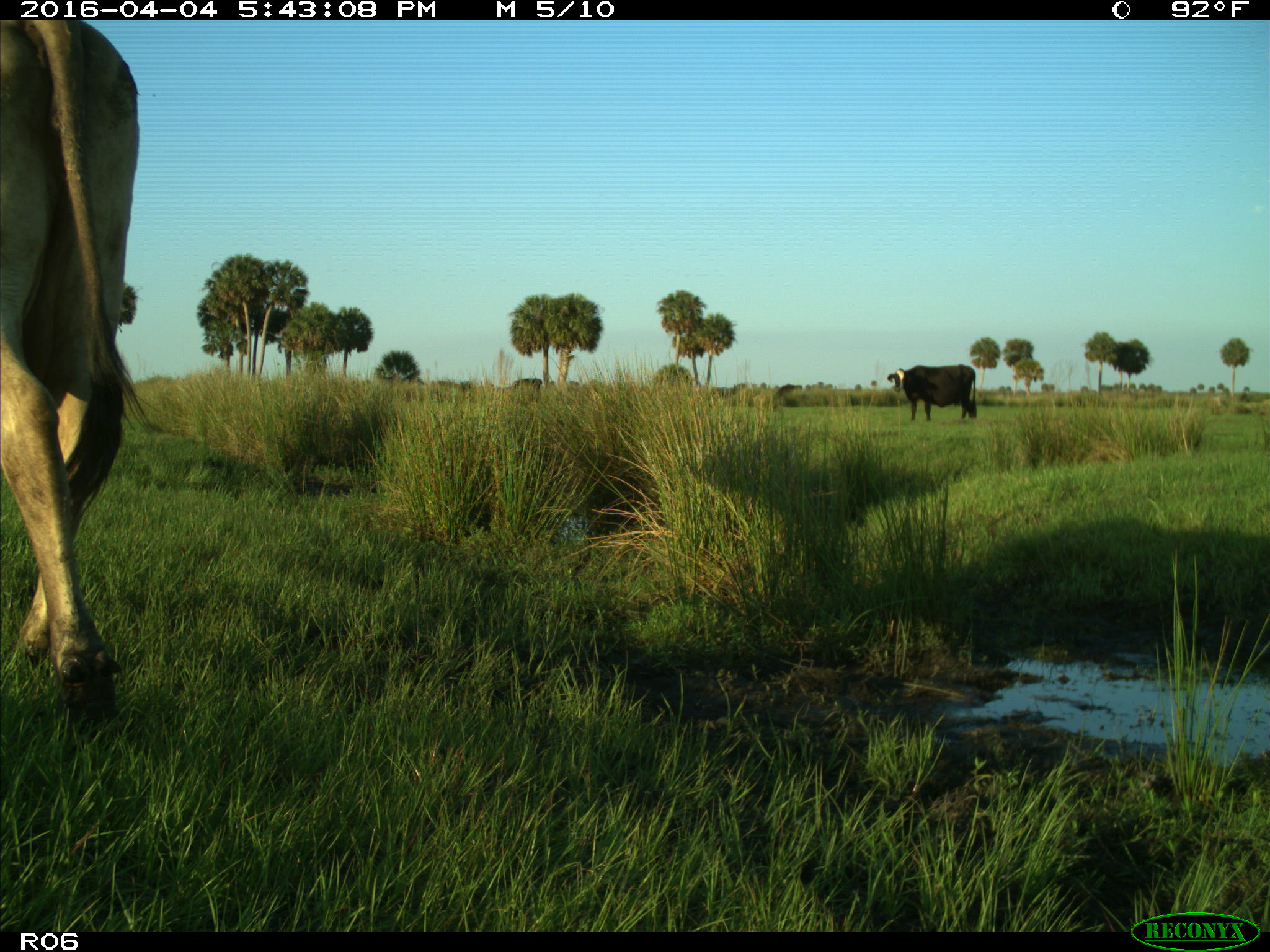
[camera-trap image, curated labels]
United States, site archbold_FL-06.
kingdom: Animalia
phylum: Chordata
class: Mammalia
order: Artiodactyla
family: Bovidae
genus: Bos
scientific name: Bos taurus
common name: domestic cow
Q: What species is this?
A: Bos taurus (domestic cow).